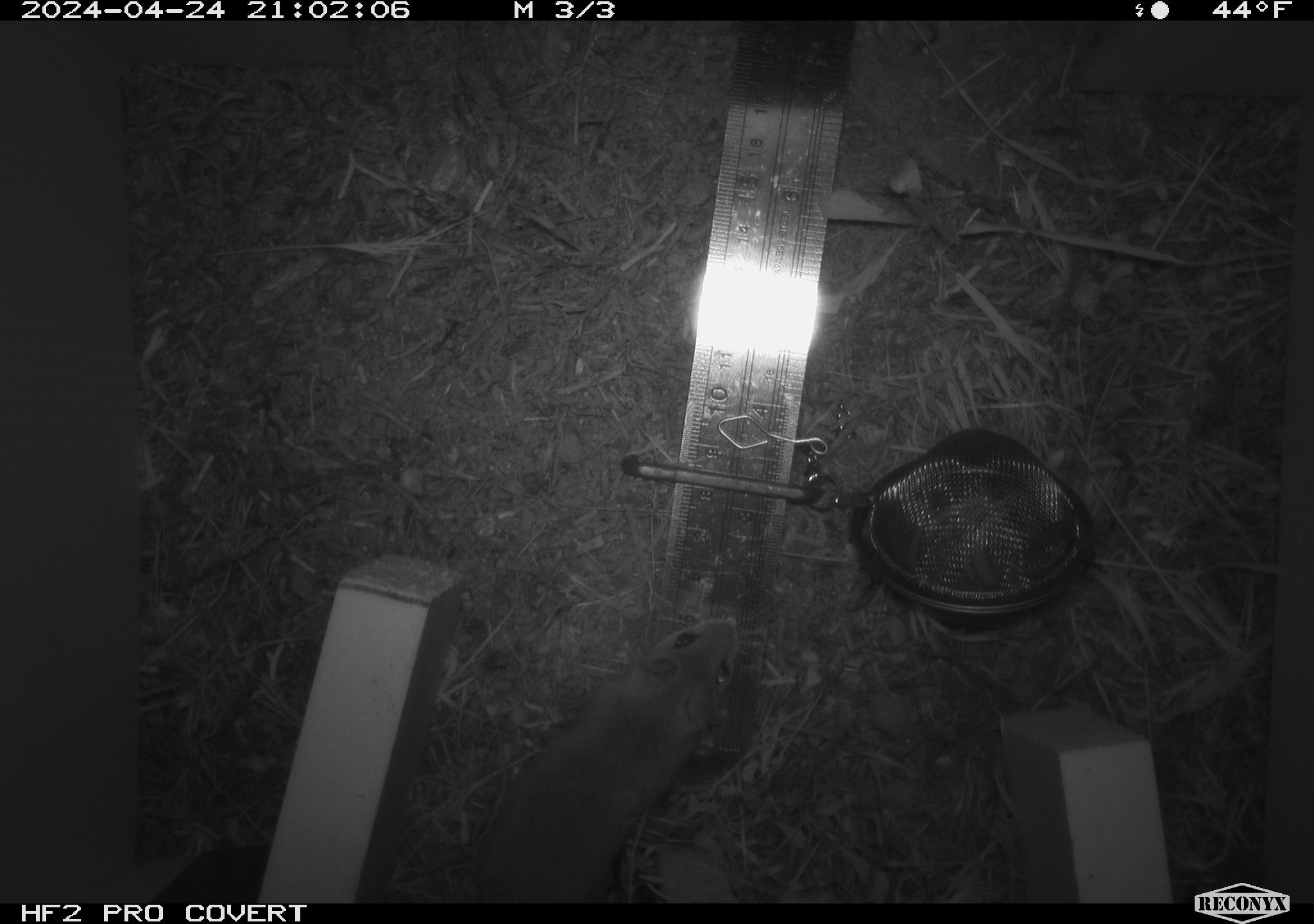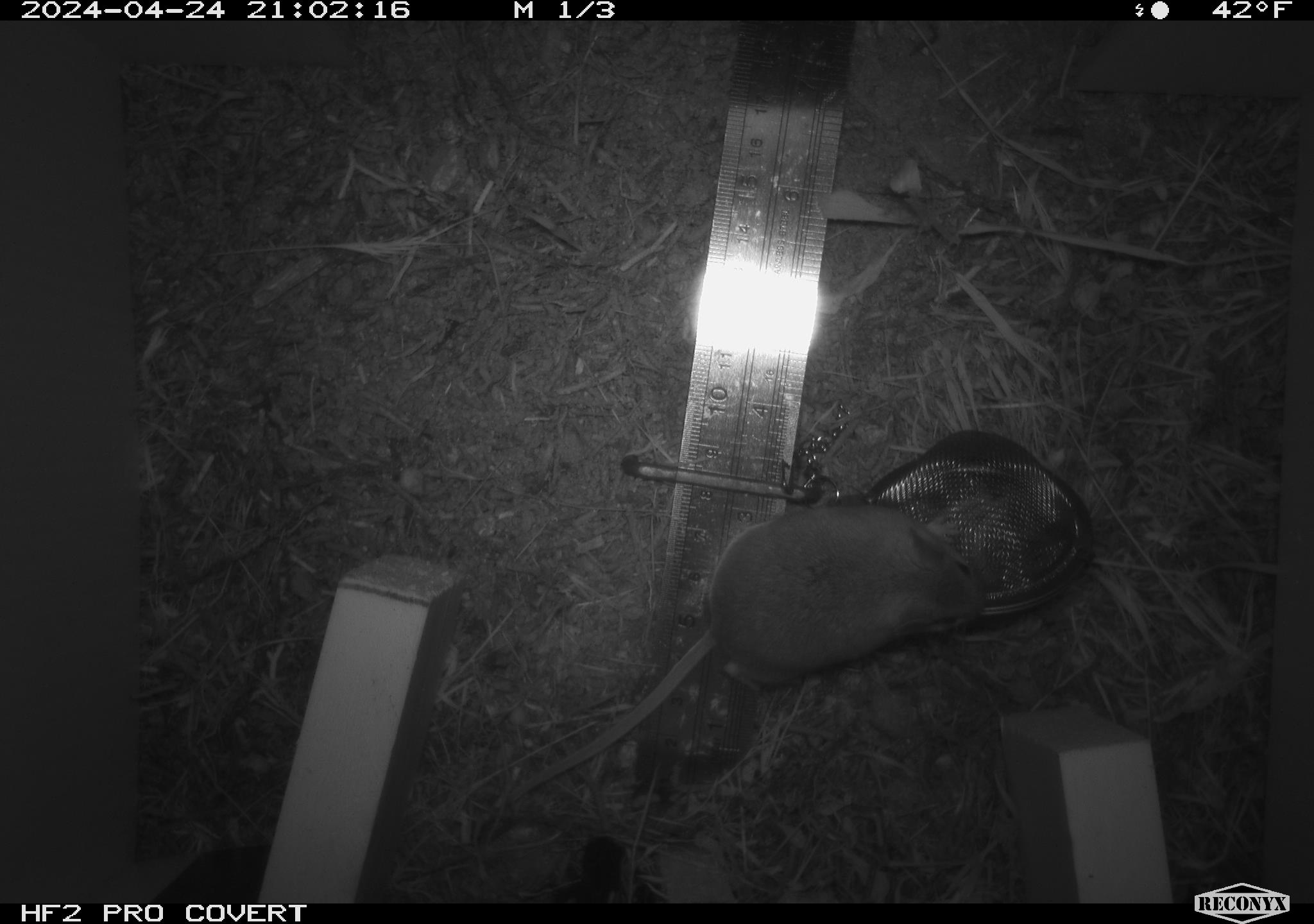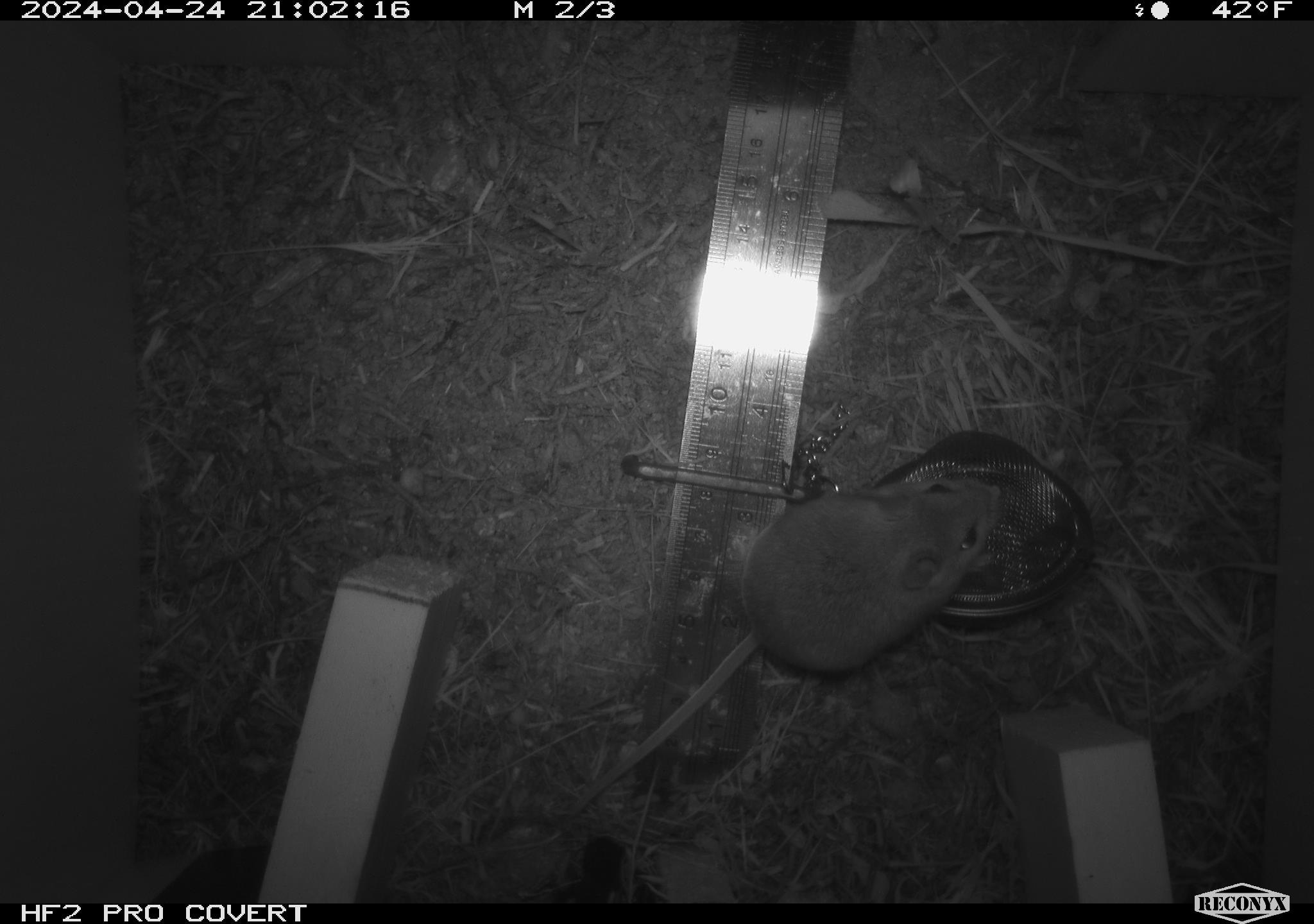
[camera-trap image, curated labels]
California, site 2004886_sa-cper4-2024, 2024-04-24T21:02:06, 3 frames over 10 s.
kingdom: Animalia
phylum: Chordata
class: Mammalia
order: Rodentia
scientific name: Rodentia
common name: rodent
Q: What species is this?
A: Rodent (Rodentia).